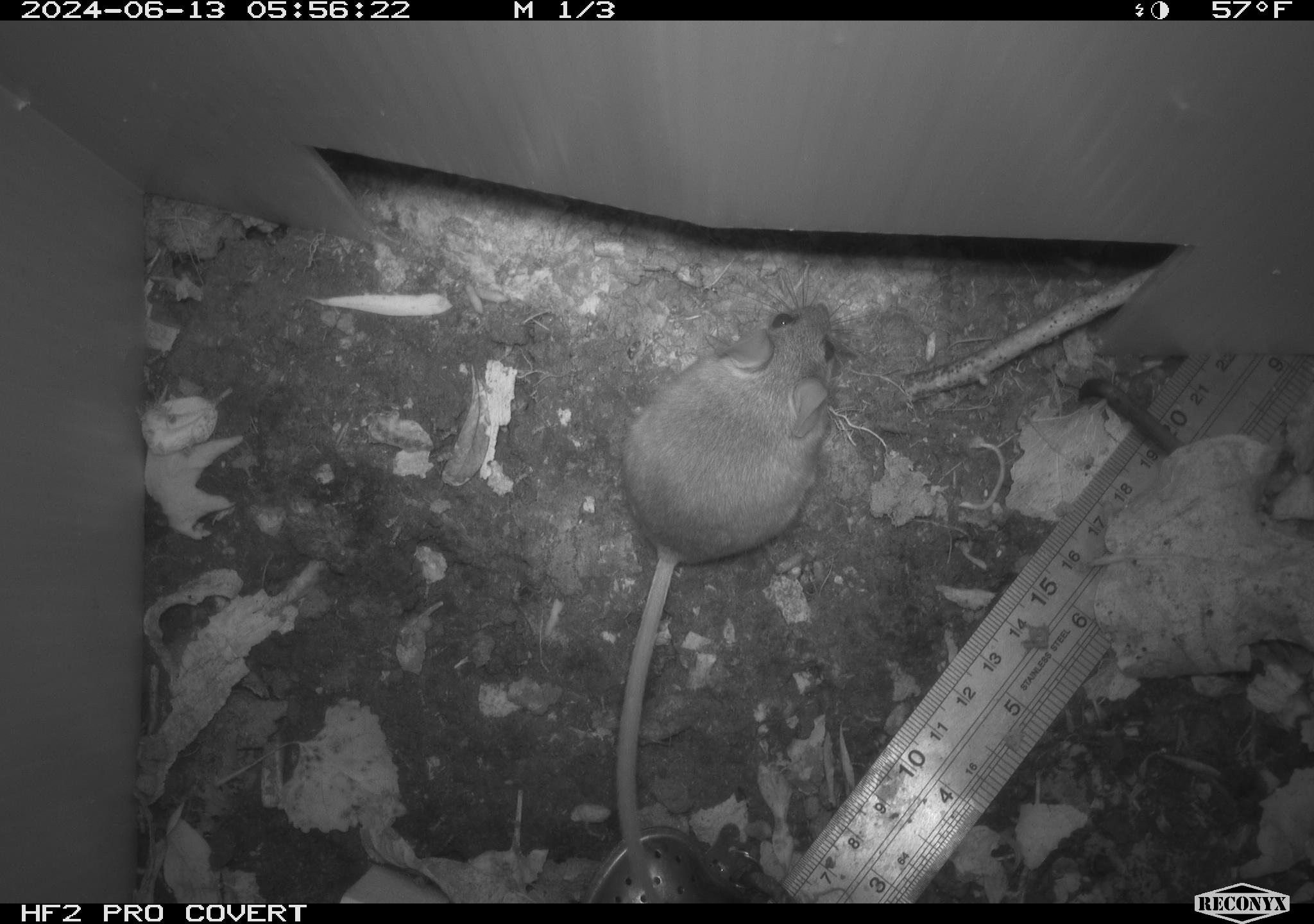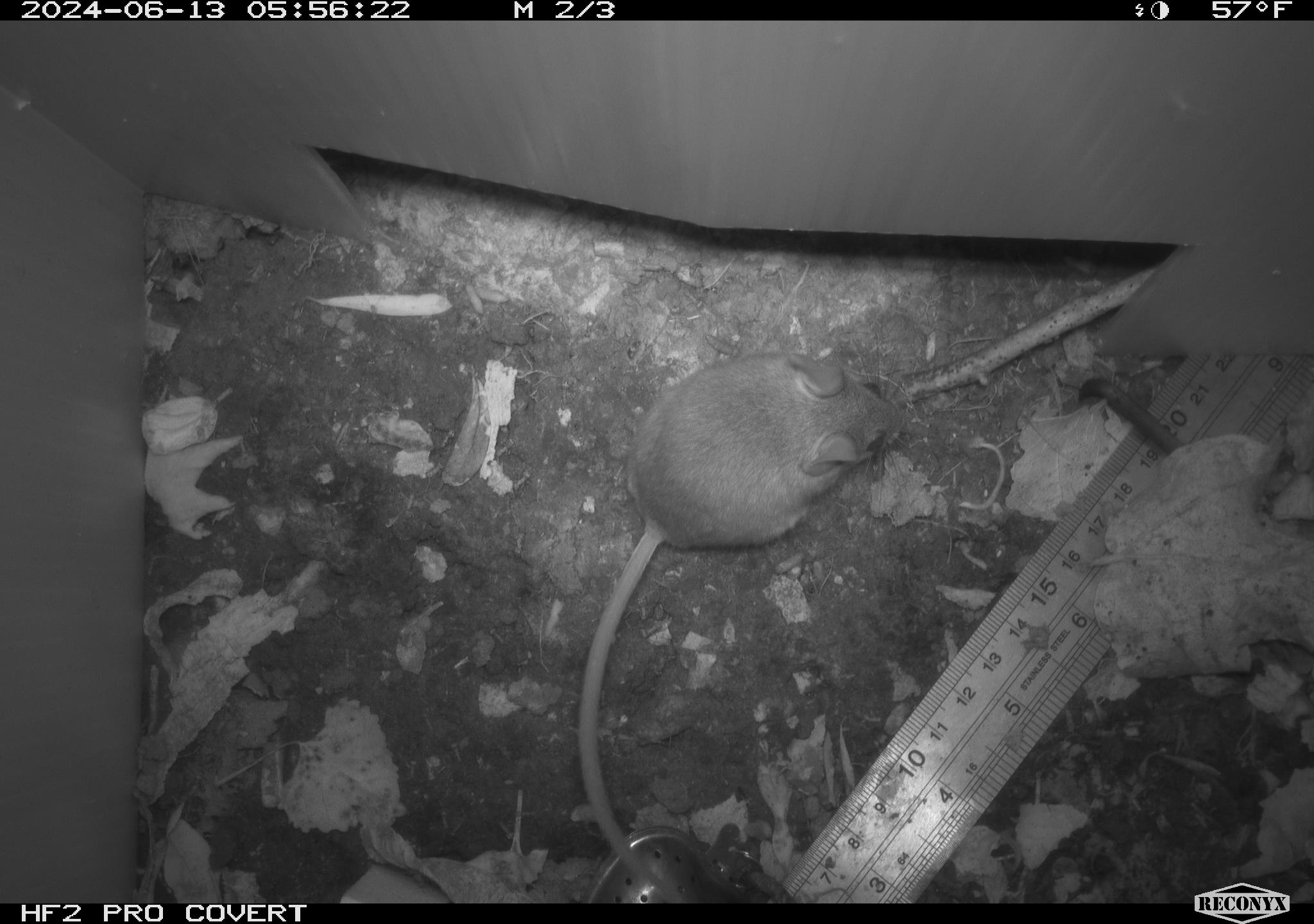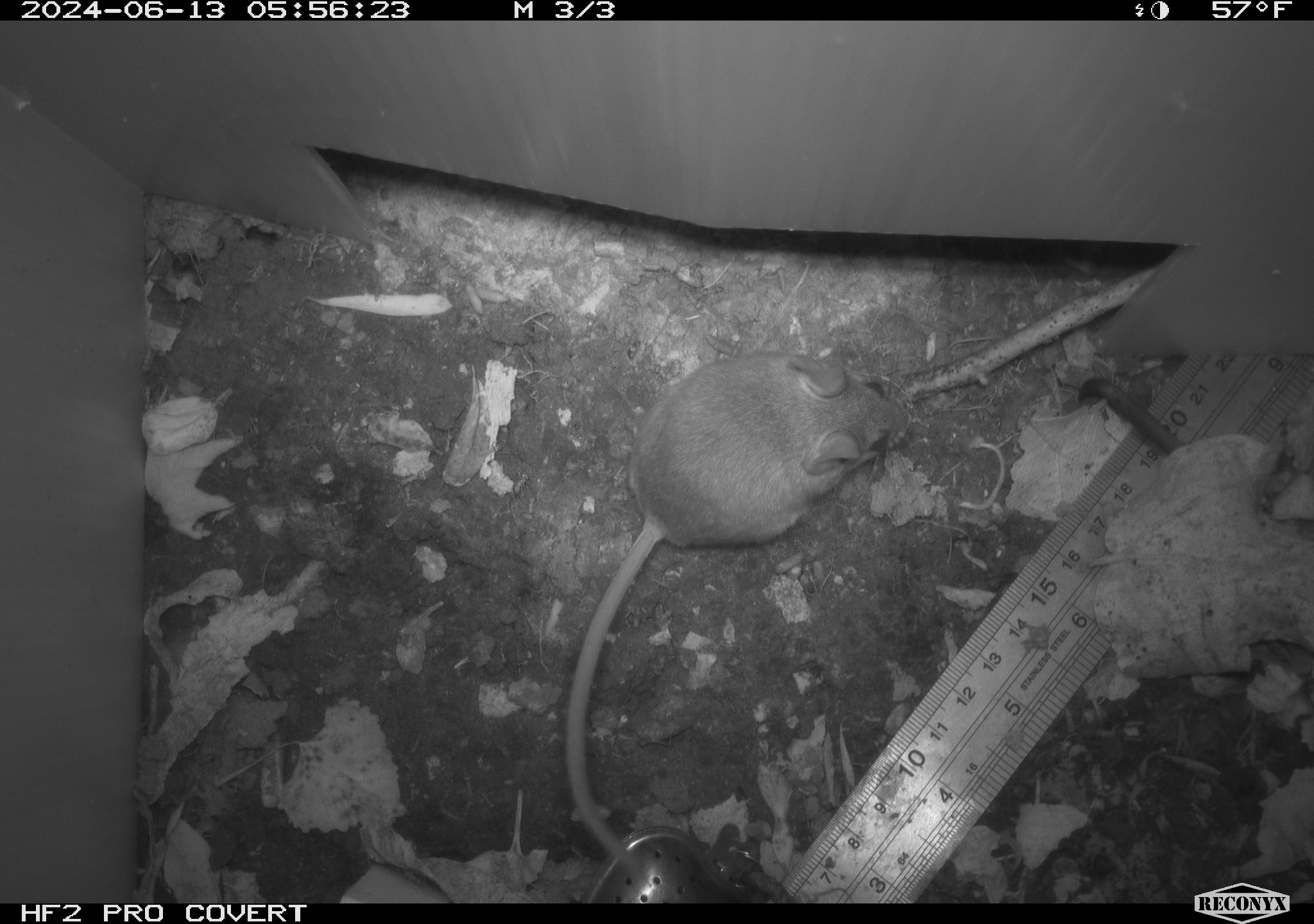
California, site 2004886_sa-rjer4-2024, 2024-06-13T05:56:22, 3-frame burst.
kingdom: Animalia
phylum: Chordata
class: Mammalia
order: Rodentia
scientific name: Rodentia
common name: mouse species